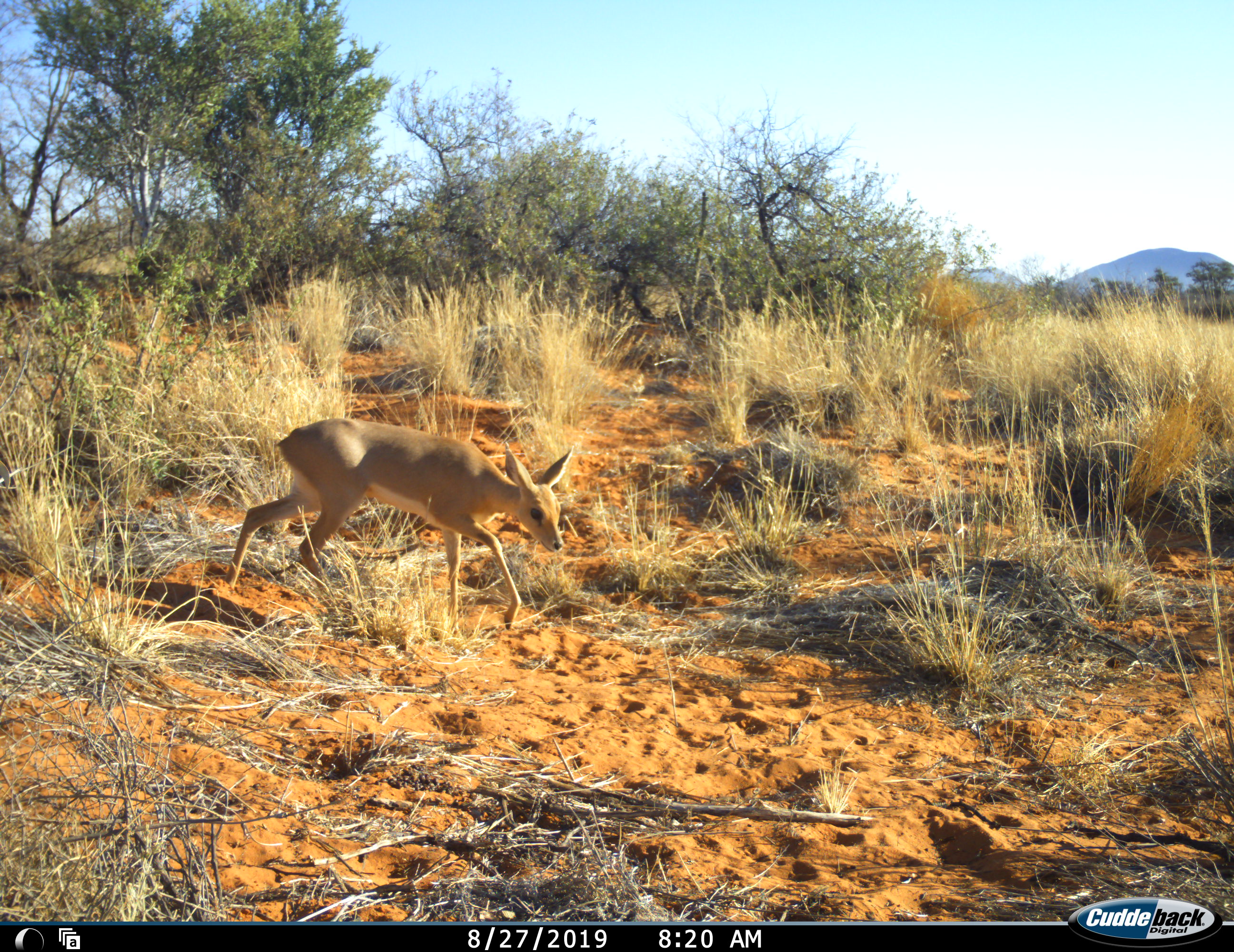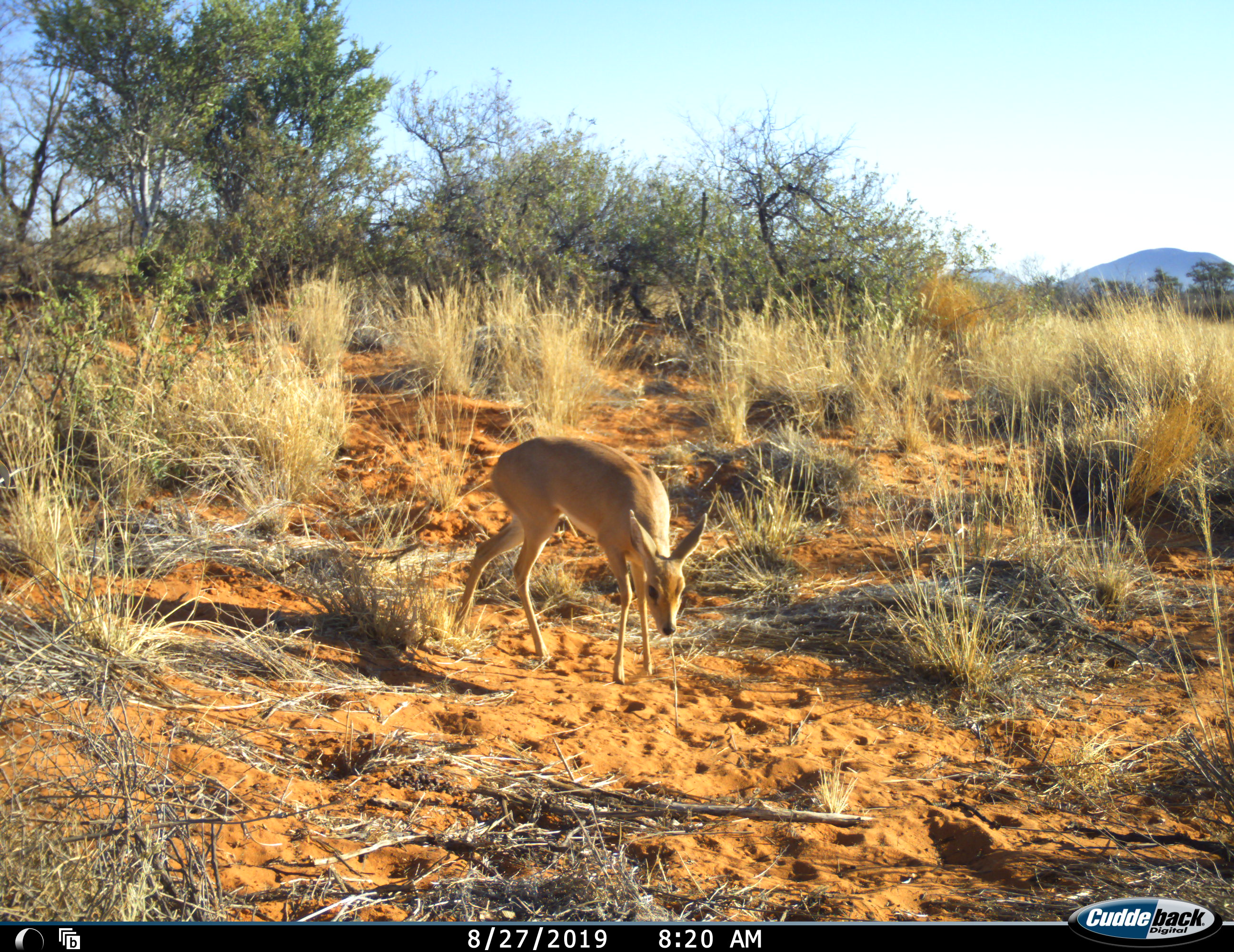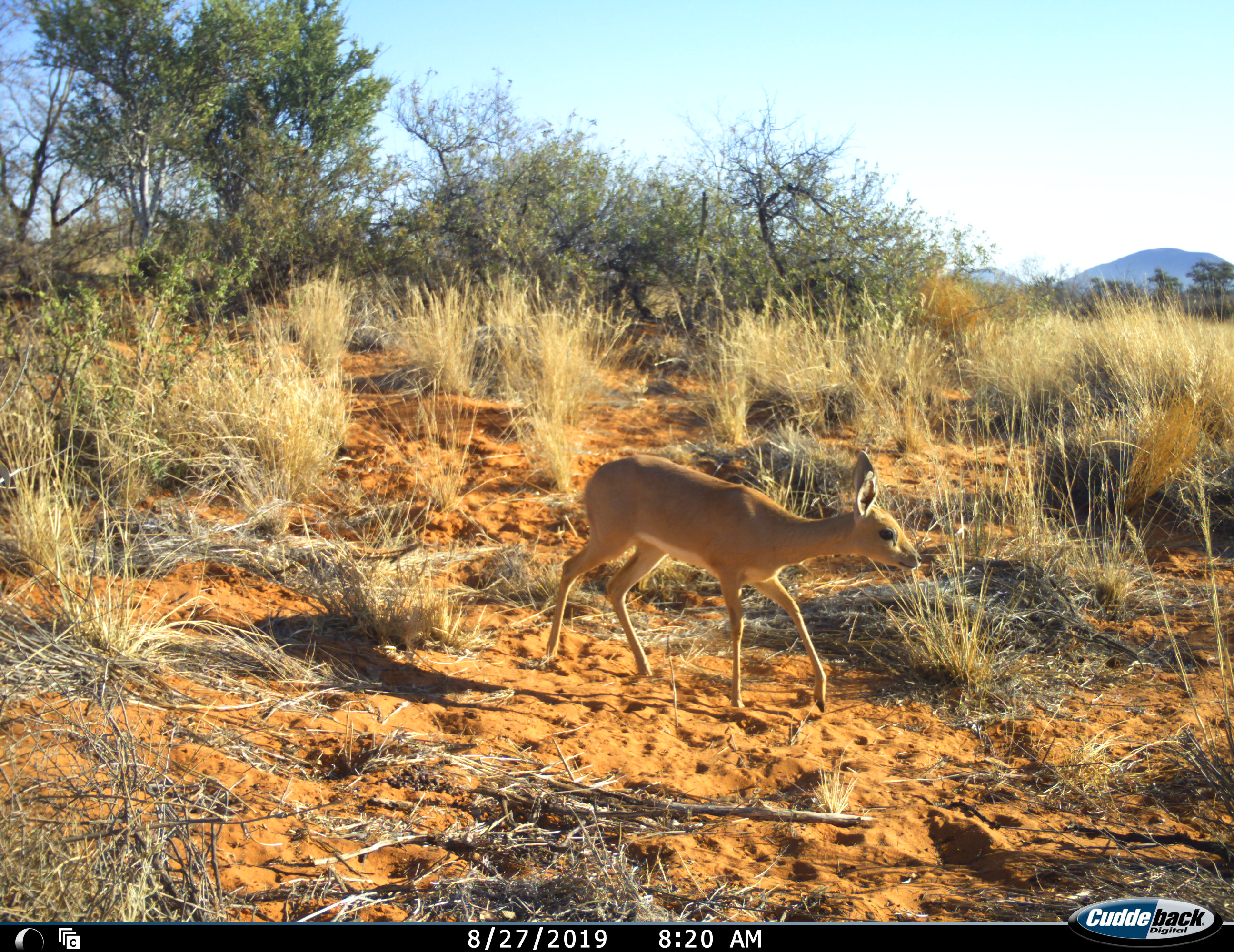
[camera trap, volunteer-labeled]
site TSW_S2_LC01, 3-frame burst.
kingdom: Animalia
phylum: Chordata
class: Mammalia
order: Artiodactyla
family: Bovidae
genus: Raphicerus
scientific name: Raphicerus campestris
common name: steenbok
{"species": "steenbok (Raphicerus campestris)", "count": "1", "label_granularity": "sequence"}